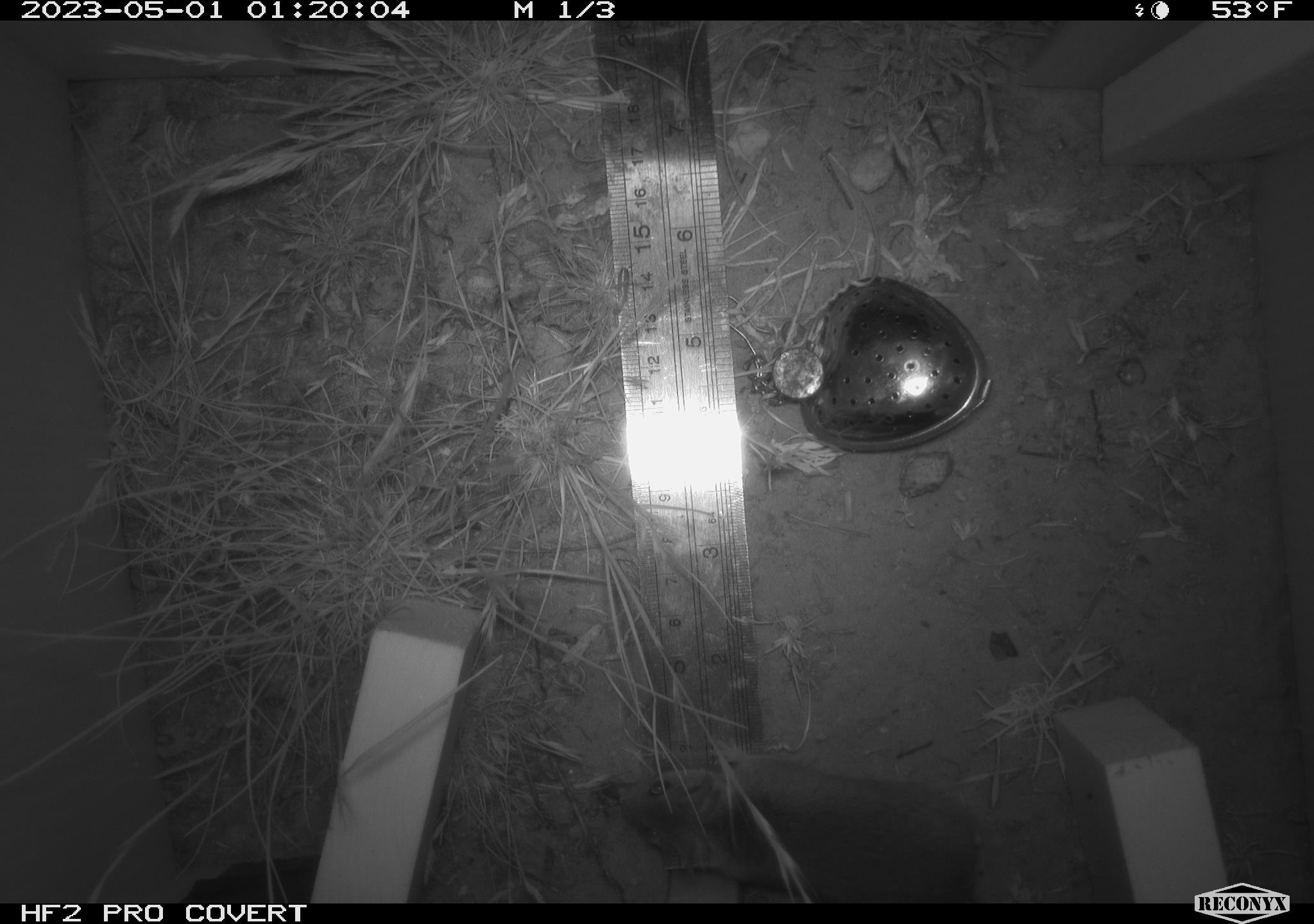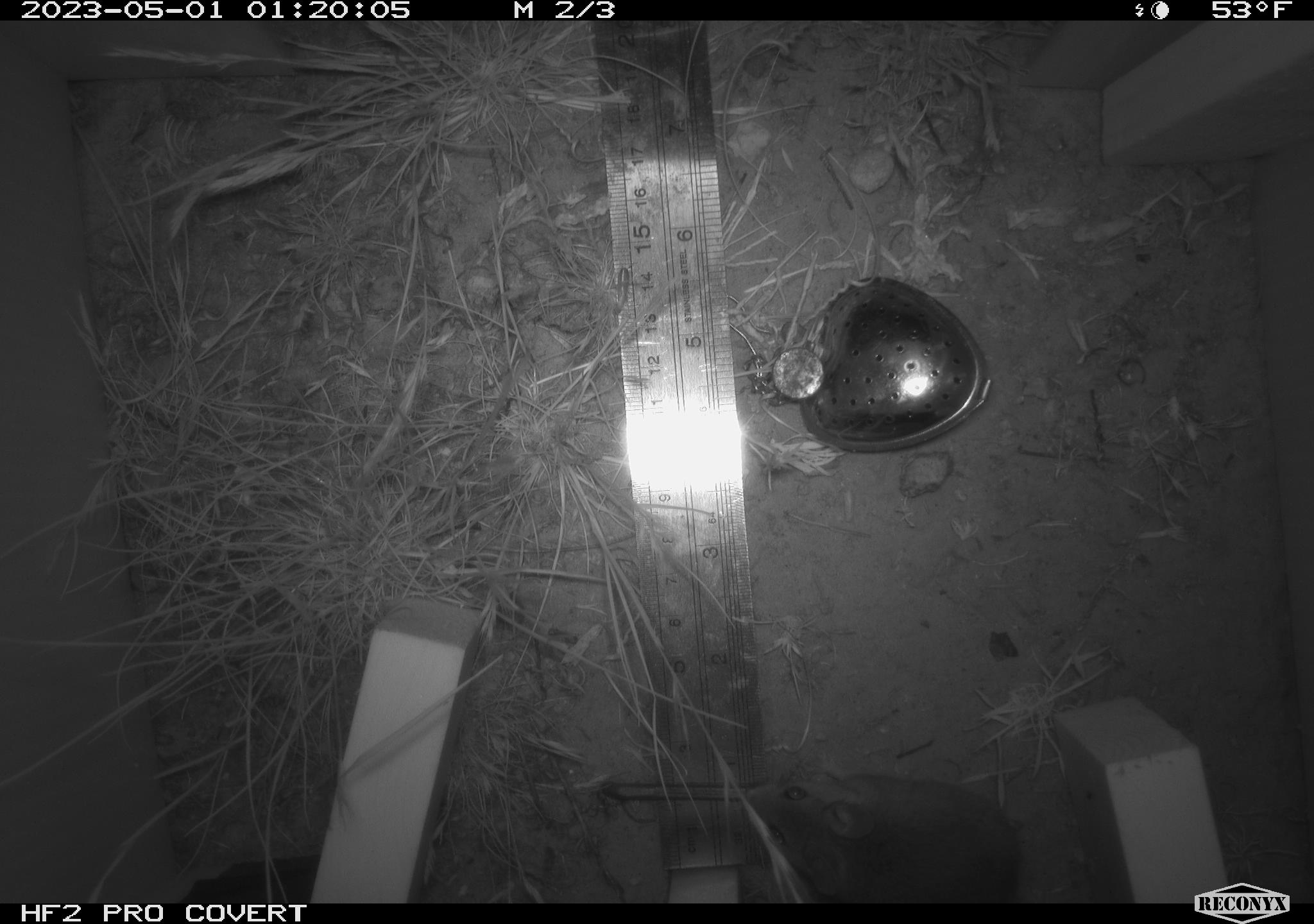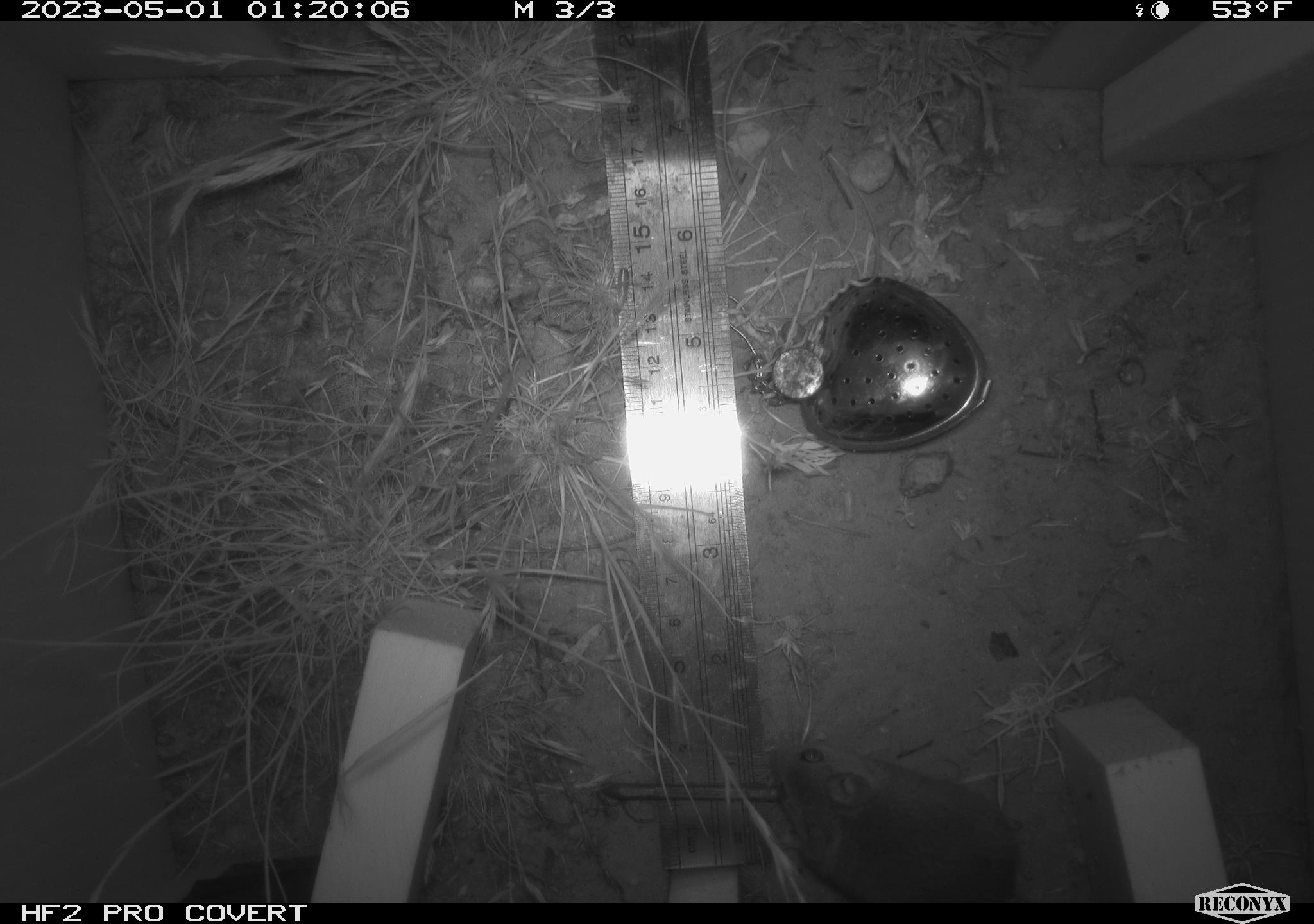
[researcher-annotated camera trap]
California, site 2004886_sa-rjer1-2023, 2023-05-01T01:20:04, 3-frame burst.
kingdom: Animalia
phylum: Chordata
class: Mammalia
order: Rodentia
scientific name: Rodentia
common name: mouse species